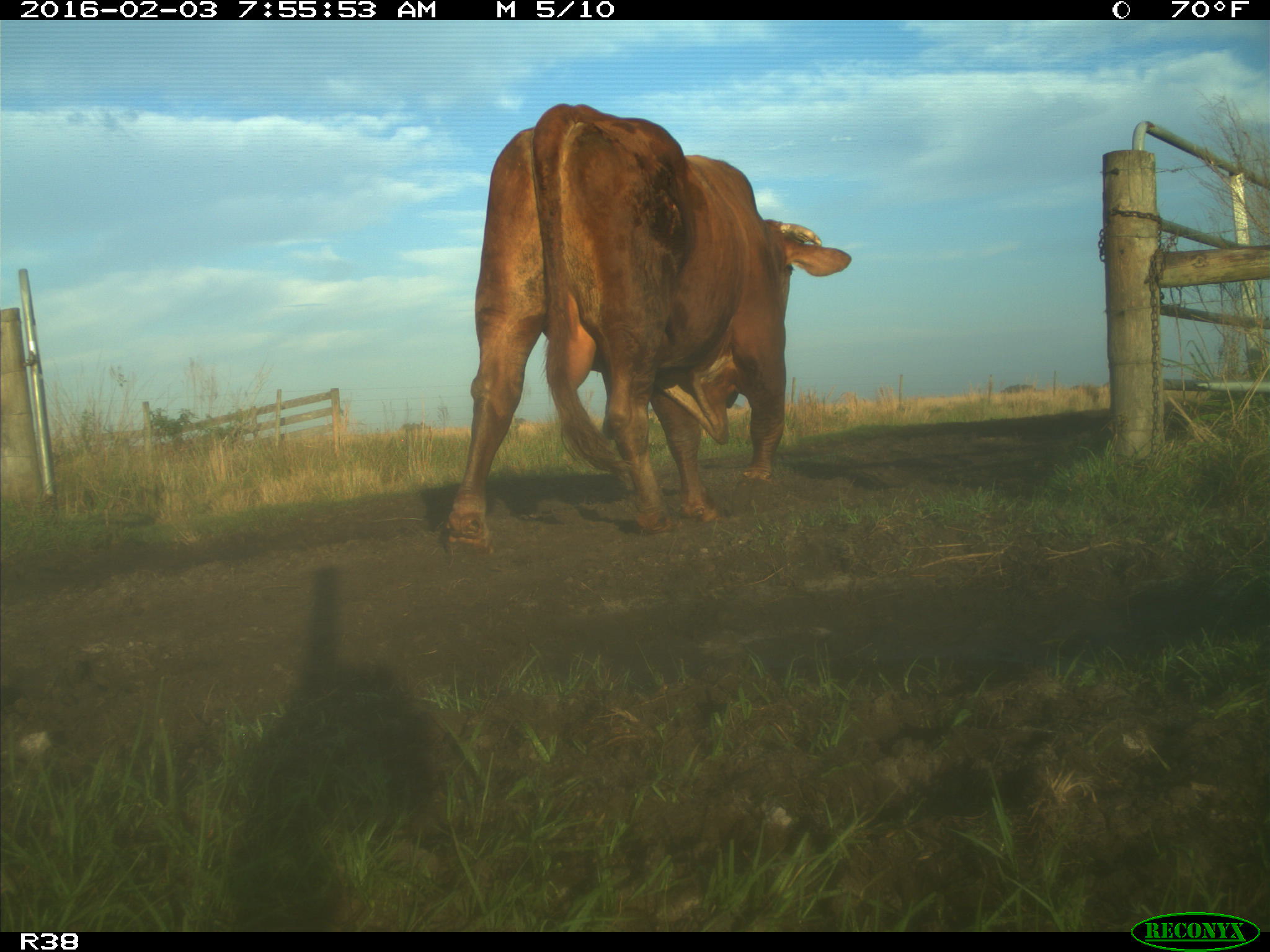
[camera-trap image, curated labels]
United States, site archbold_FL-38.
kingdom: Animalia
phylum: Chordata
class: Mammalia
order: Artiodactyla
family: Bovidae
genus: Bos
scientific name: Bos taurus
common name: domestic cow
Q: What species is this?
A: Bos taurus (domestic cow).